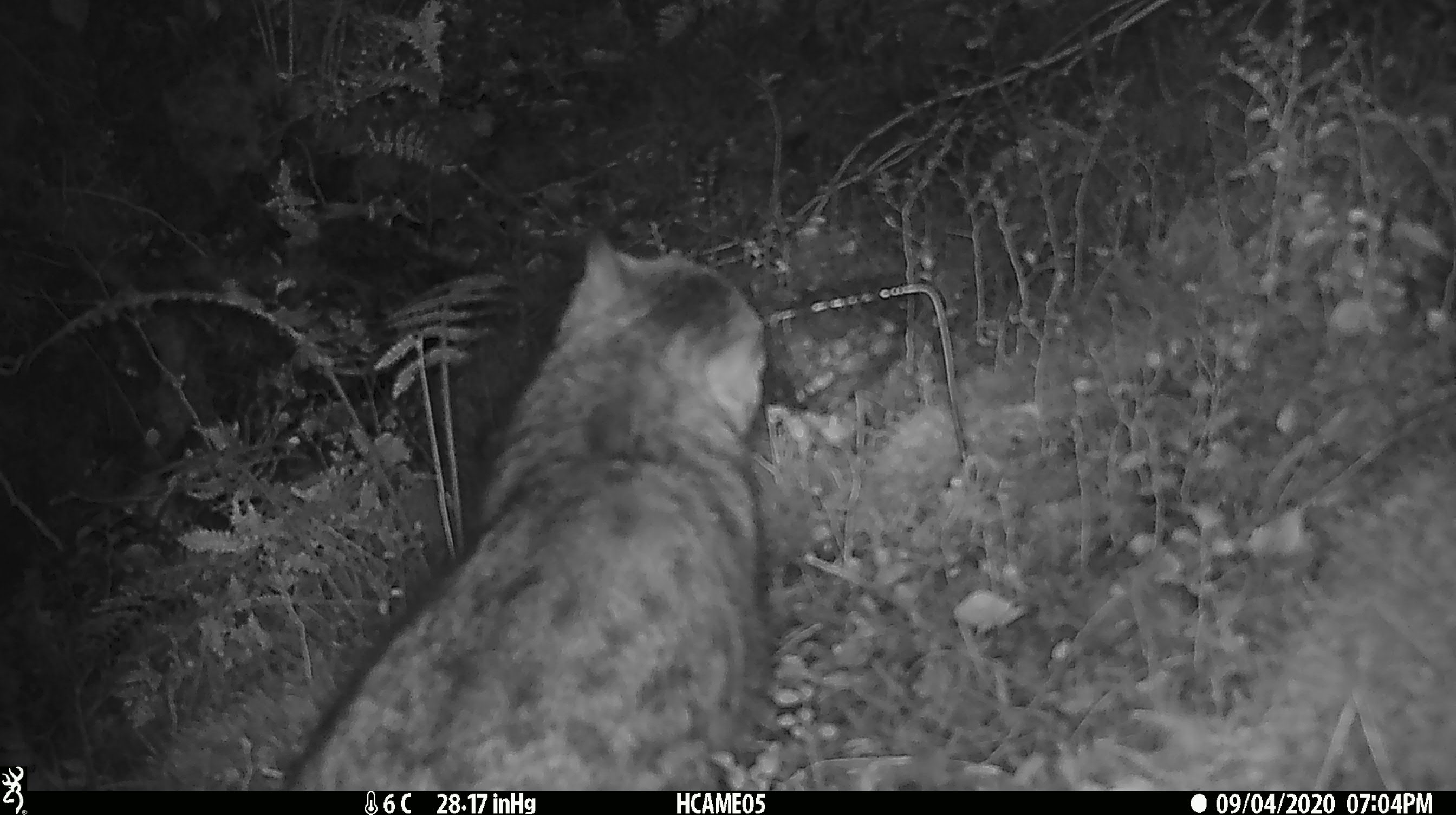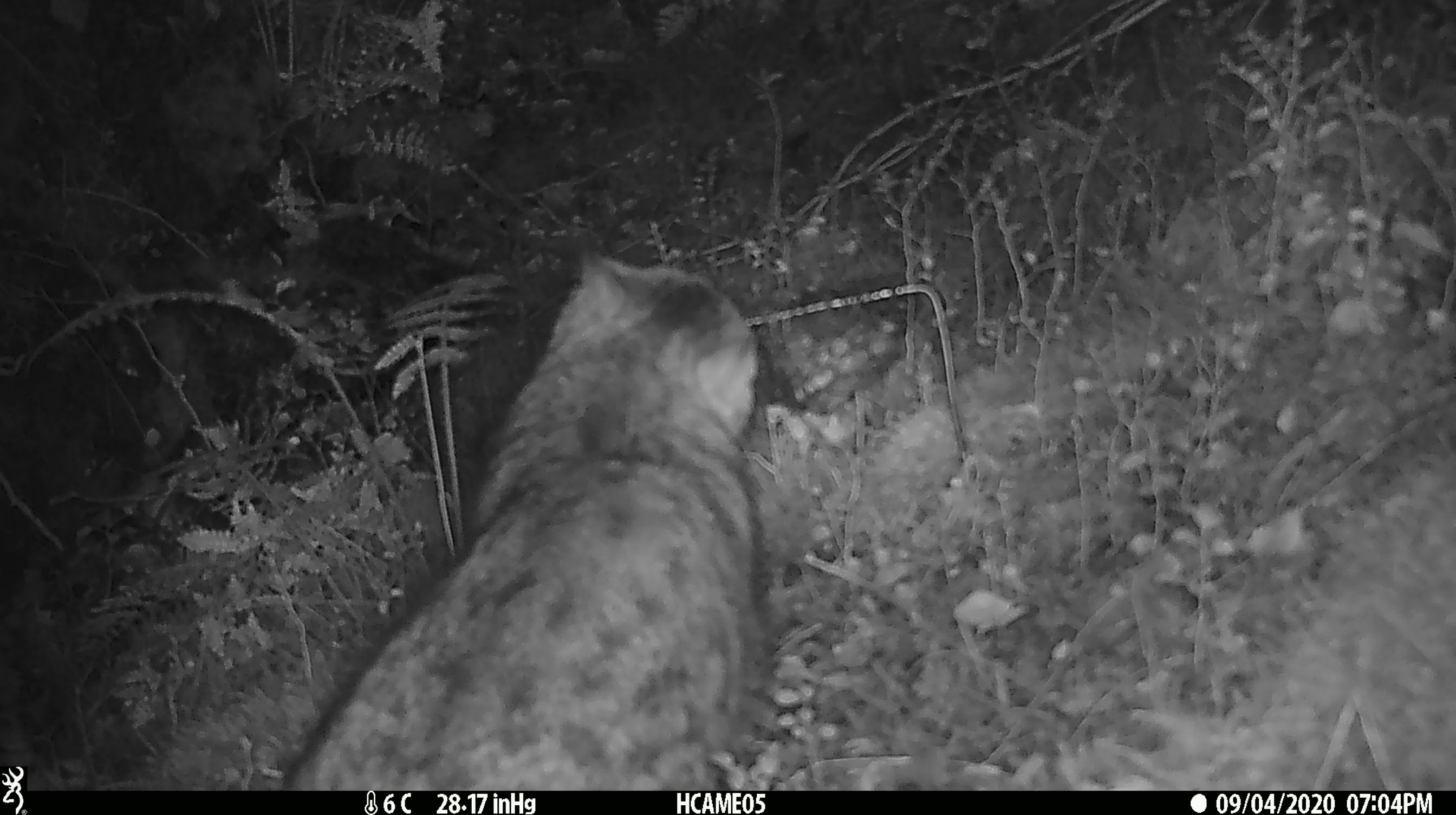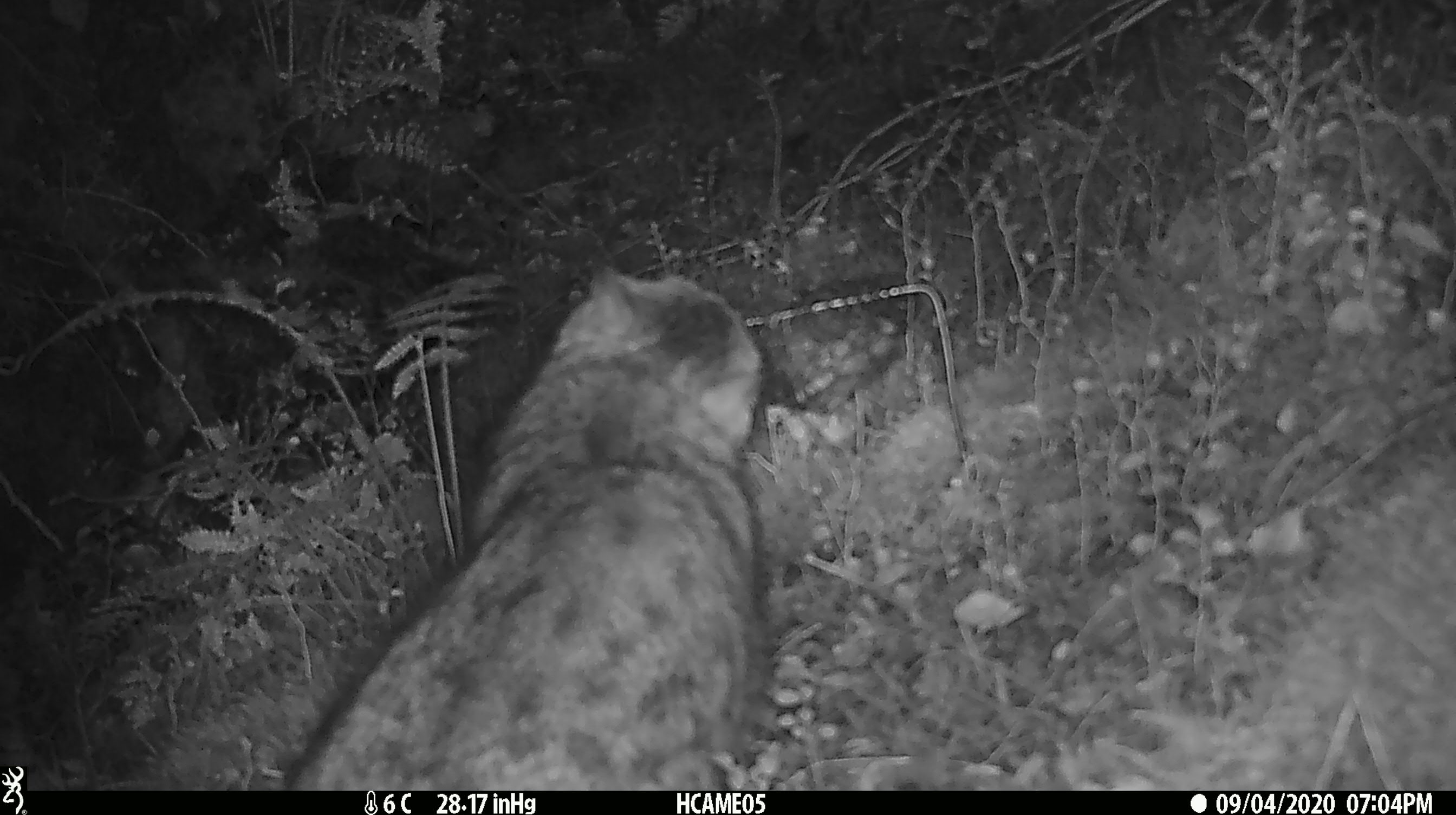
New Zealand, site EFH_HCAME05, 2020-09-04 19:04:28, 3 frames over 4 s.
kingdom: Animalia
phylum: Chordata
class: Mammalia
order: Carnivora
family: Felidae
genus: Felis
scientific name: Felis catus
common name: domestic cat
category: cat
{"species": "cat (domestic cat) (Felis catus)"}